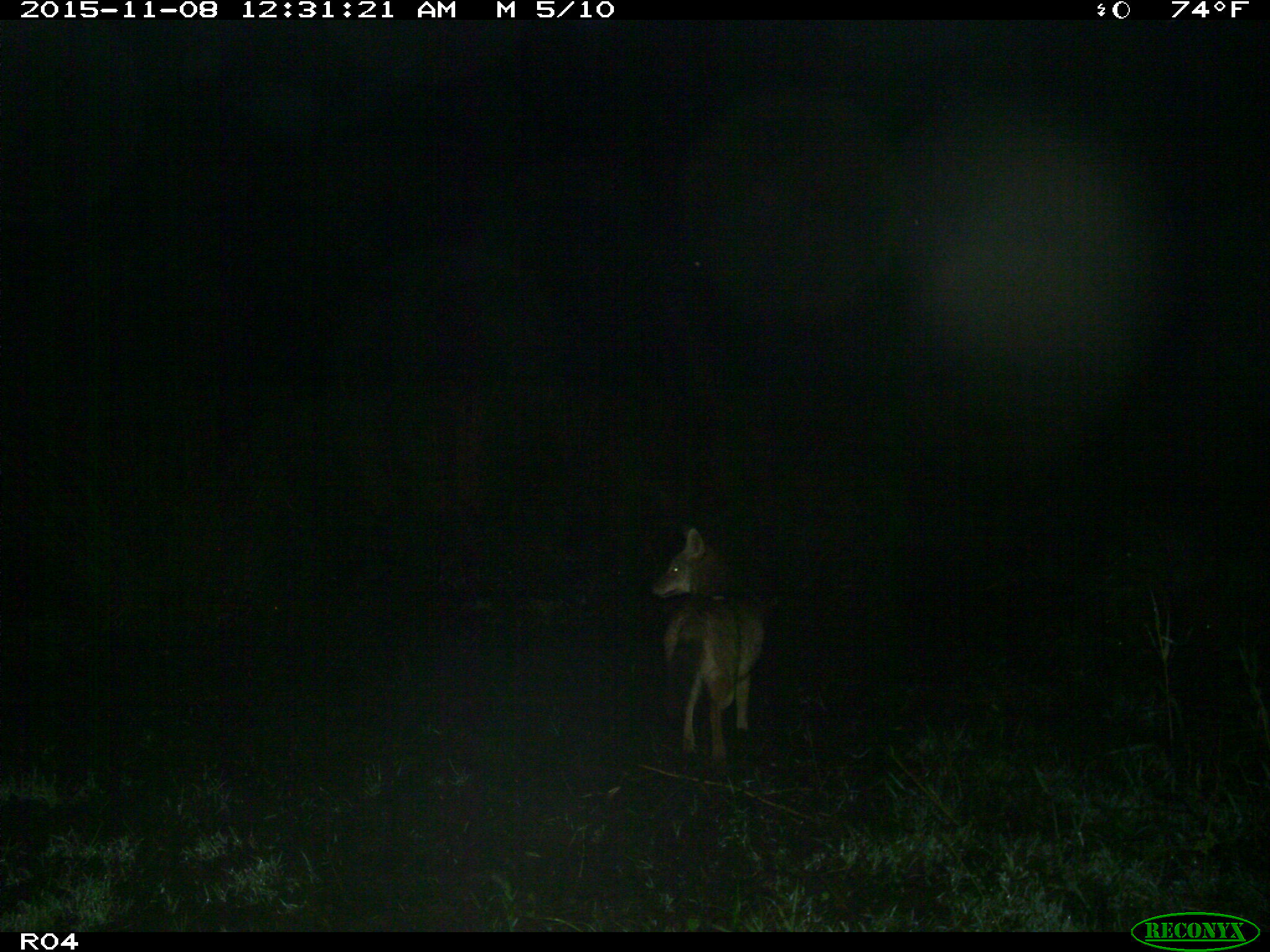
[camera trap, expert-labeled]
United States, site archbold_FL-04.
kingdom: Animalia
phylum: Chordata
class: Mammalia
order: Carnivora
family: Canidae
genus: Canis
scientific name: Canis latrans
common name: coyote